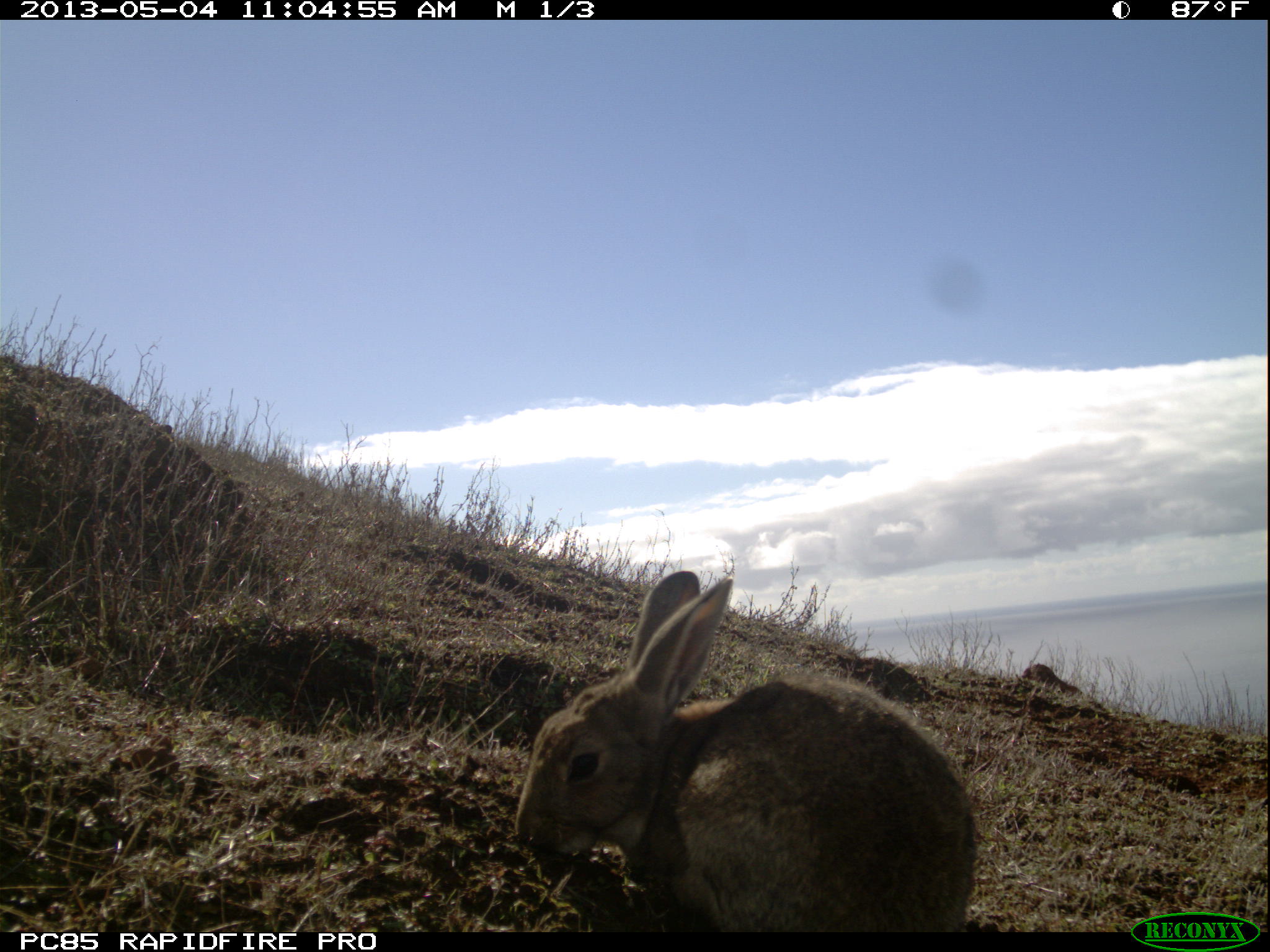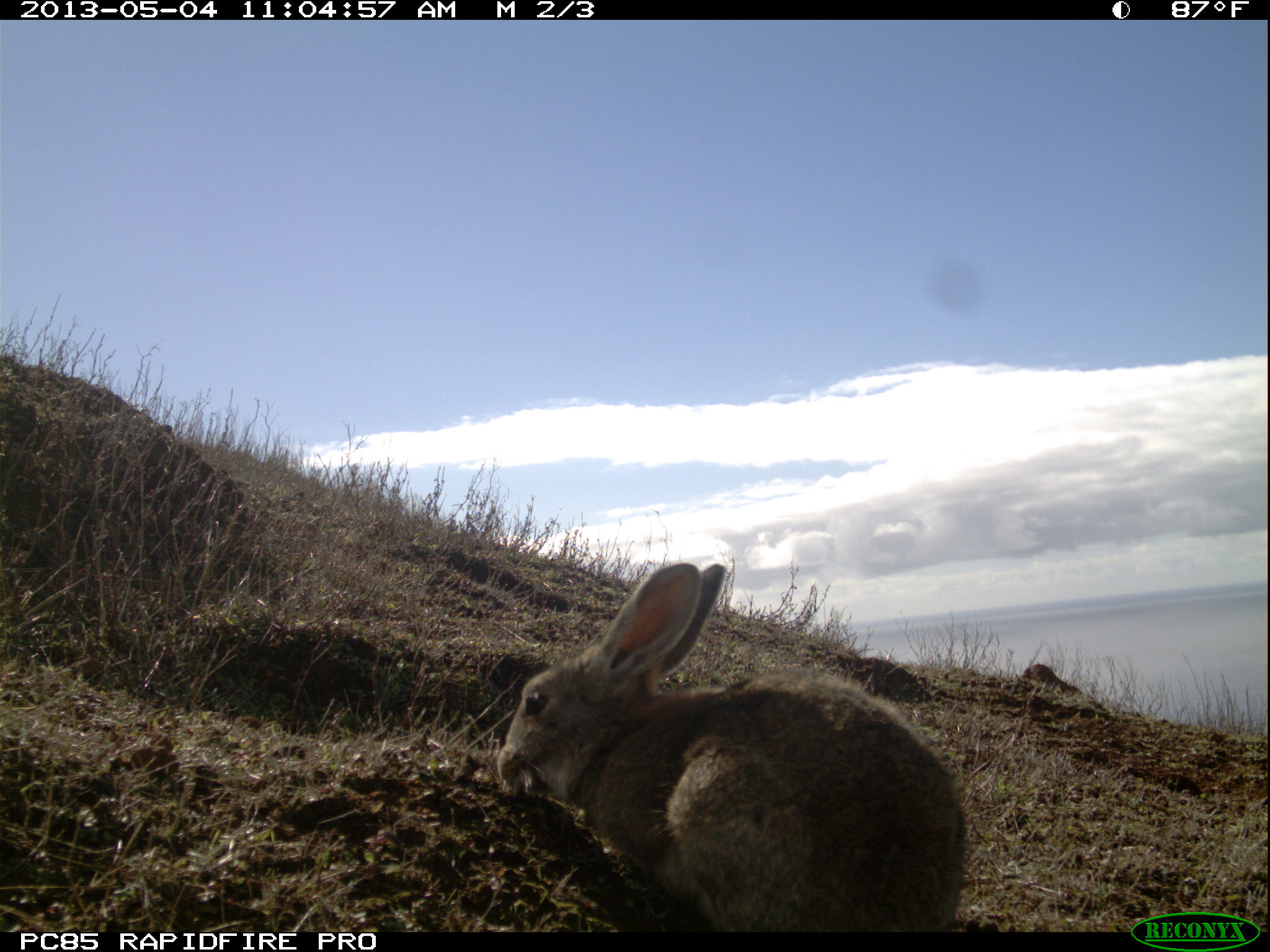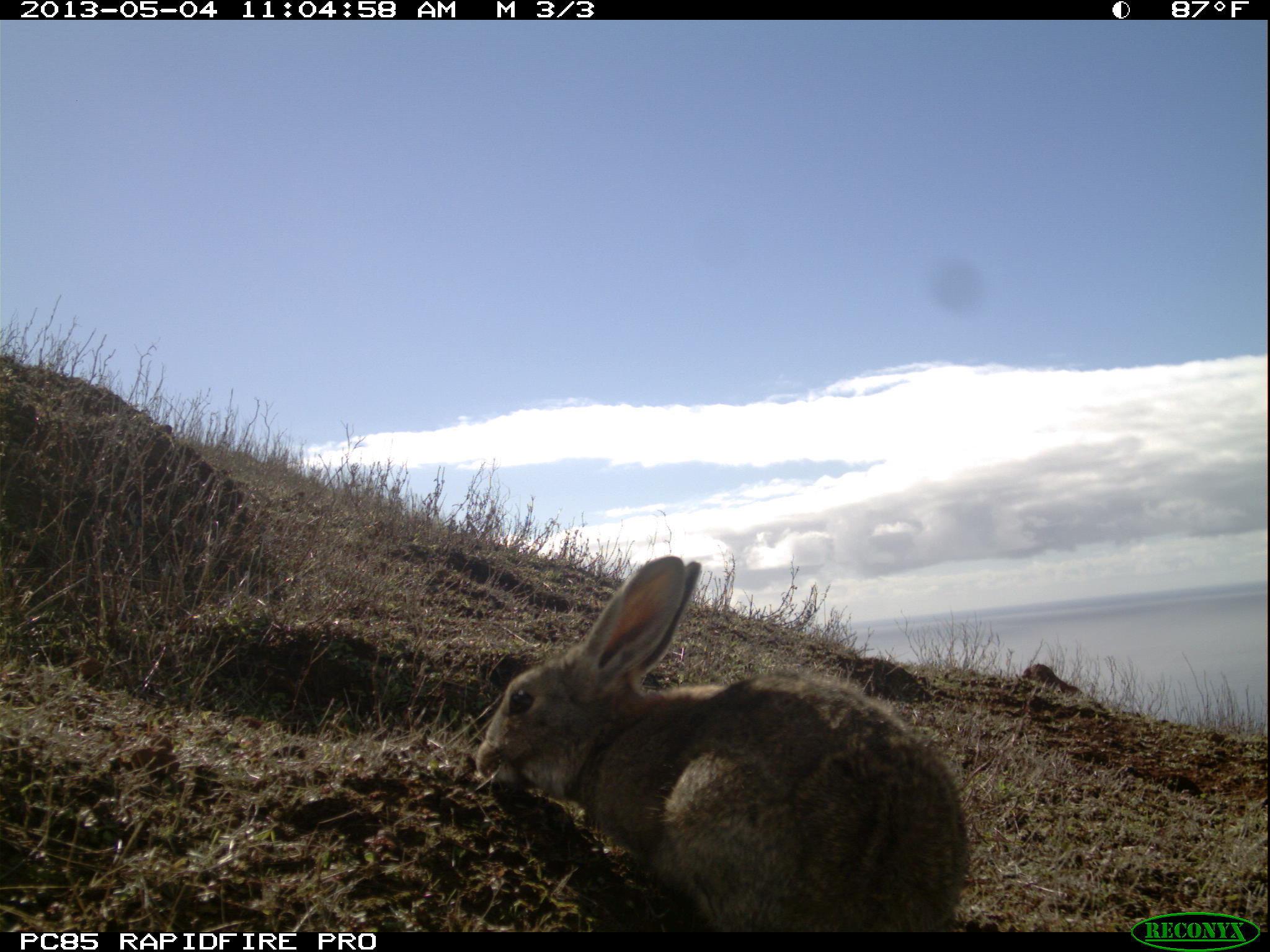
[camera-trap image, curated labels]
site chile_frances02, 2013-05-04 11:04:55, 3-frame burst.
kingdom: Animalia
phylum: Chordata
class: Mammalia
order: Lagomorpha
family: Leporidae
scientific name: Leporidae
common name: rabbits and hares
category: rabbit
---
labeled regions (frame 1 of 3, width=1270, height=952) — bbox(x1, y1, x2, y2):
rabbit: bbox(513, 566, 980, 935)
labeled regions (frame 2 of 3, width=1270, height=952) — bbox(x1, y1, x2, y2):
rabbit: bbox(489, 563, 969, 932)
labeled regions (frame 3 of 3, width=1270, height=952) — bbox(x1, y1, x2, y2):
rabbit: bbox(466, 561, 974, 932)